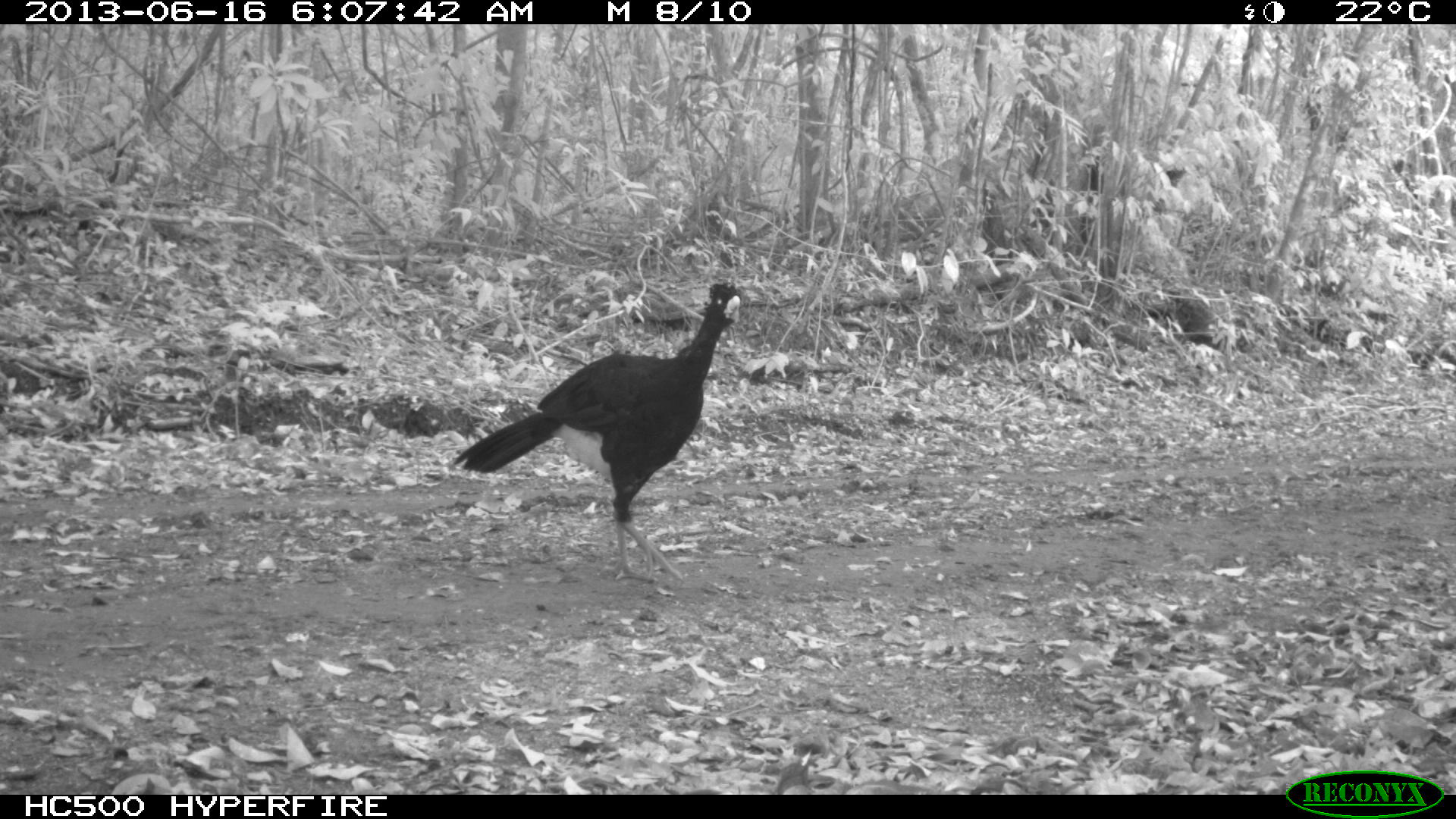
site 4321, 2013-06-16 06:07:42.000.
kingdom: Animalia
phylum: Chordata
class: Aves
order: Galliformes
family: Cracidae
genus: Crax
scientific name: Crax rubra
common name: great curassow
Crax rubra (great curassow), count 1, sex male.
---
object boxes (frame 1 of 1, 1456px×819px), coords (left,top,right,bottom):
crax rubra: (454,277,742,585)